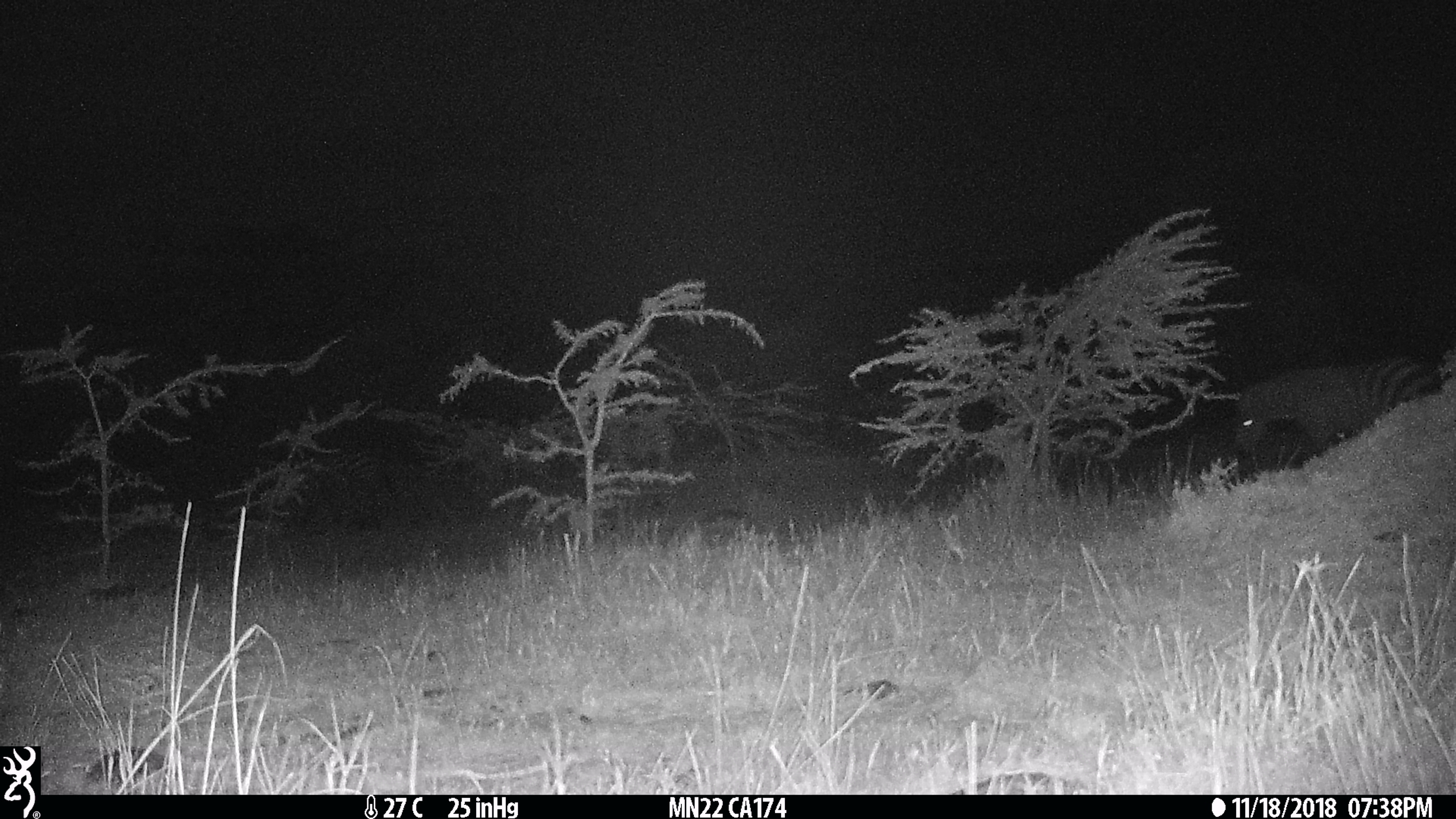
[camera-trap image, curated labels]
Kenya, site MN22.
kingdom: Animalia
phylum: Chordata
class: Mammalia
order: Perissodactyla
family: Equidae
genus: Equus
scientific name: Equus quagga burchellii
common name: burchell's zebra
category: zebra